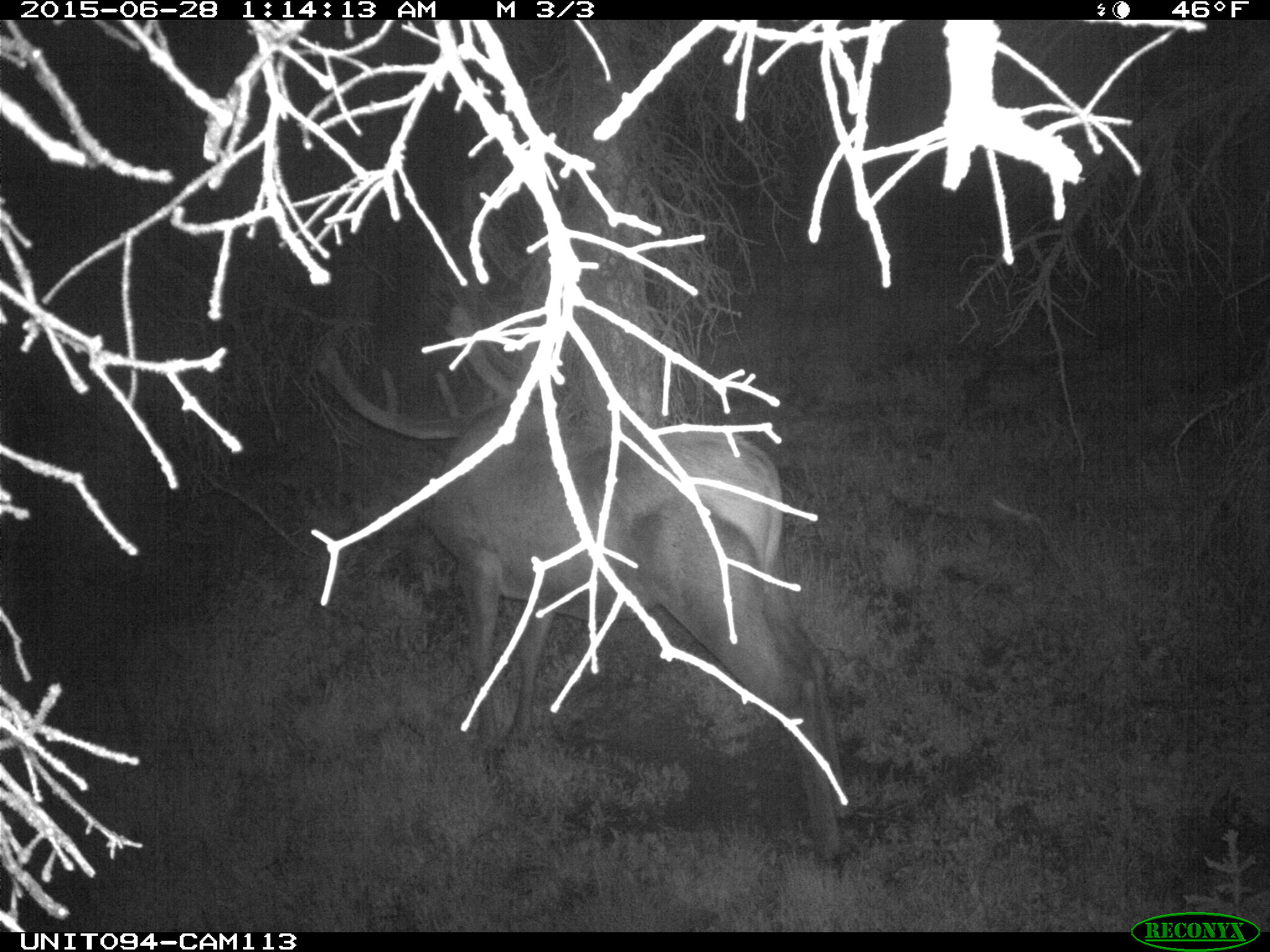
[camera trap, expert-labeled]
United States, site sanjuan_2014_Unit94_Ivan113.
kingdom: Animalia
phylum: Chordata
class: Mammalia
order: Artiodactyla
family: Cervidae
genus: Cervus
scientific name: Cervus elaphus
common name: red deer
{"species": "Cervus elaphus (red deer)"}